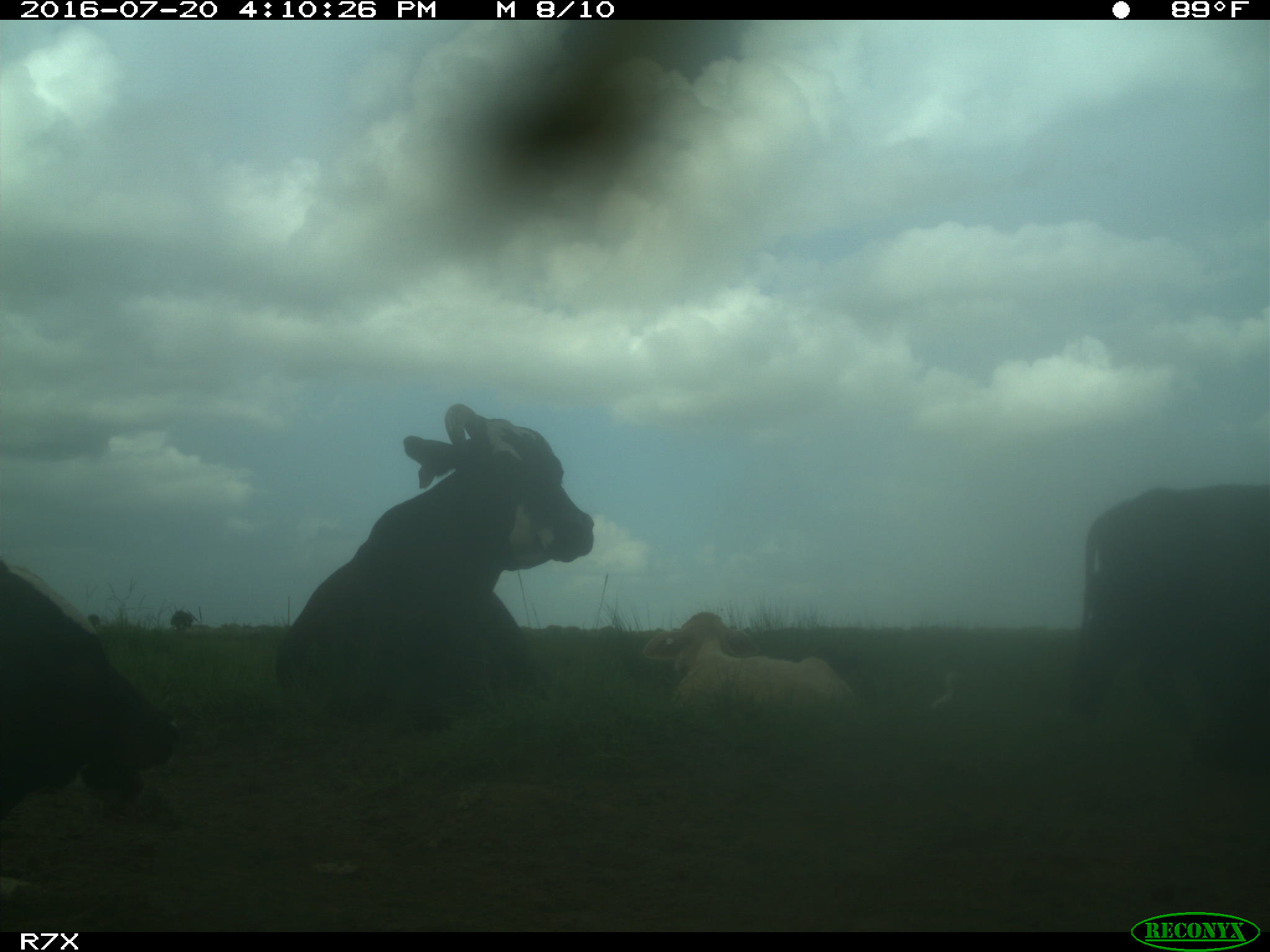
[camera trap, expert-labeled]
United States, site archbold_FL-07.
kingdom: Animalia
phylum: Chordata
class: Mammalia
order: Artiodactyla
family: Bovidae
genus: Bos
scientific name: Bos taurus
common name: domestic cow